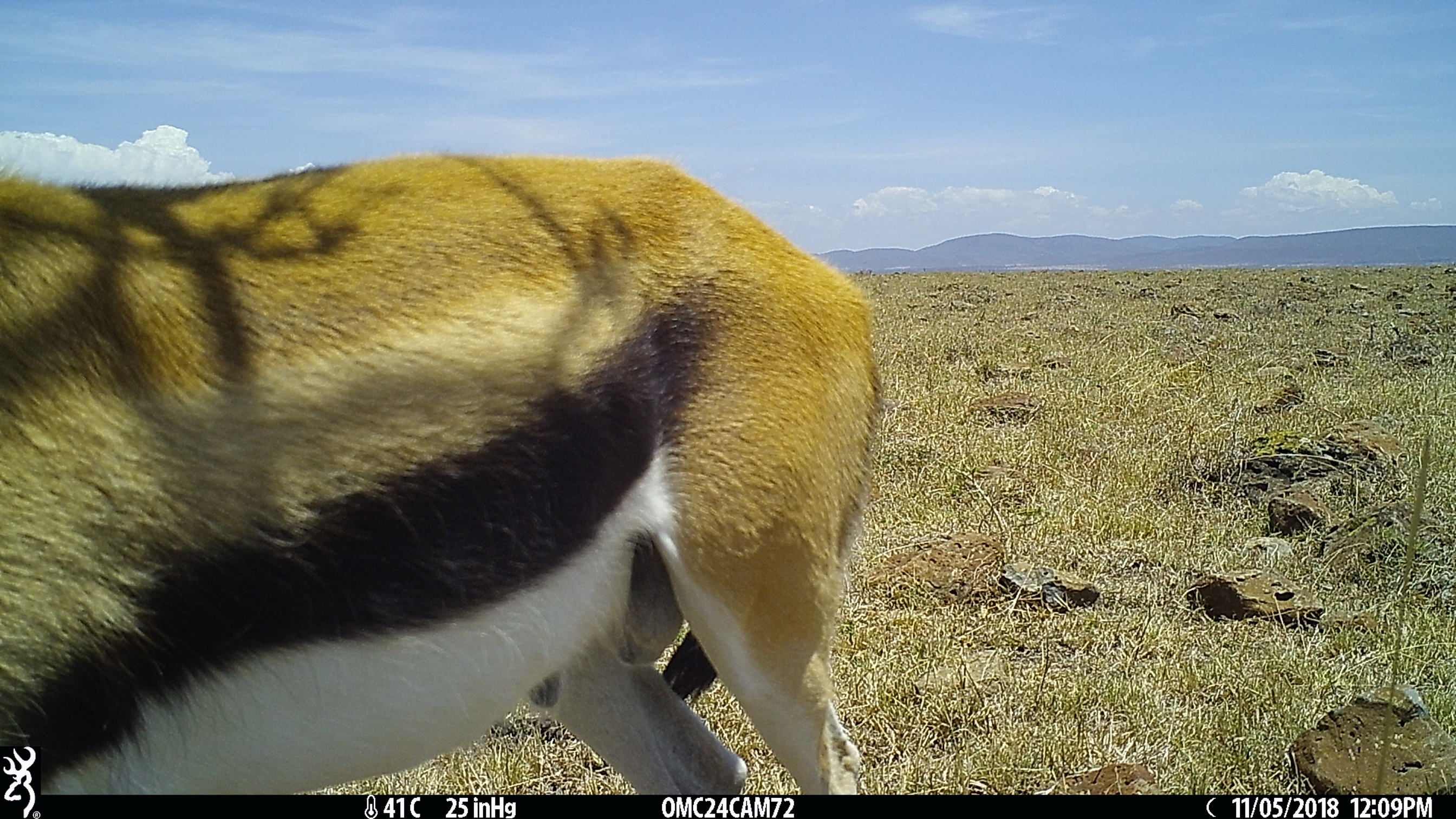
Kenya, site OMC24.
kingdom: Animalia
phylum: Chordata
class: Mammalia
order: Artiodactyla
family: Bovidae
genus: Eudorcas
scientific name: Eudorcas thomsonii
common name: thomon's gazelle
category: gazelle thomsons